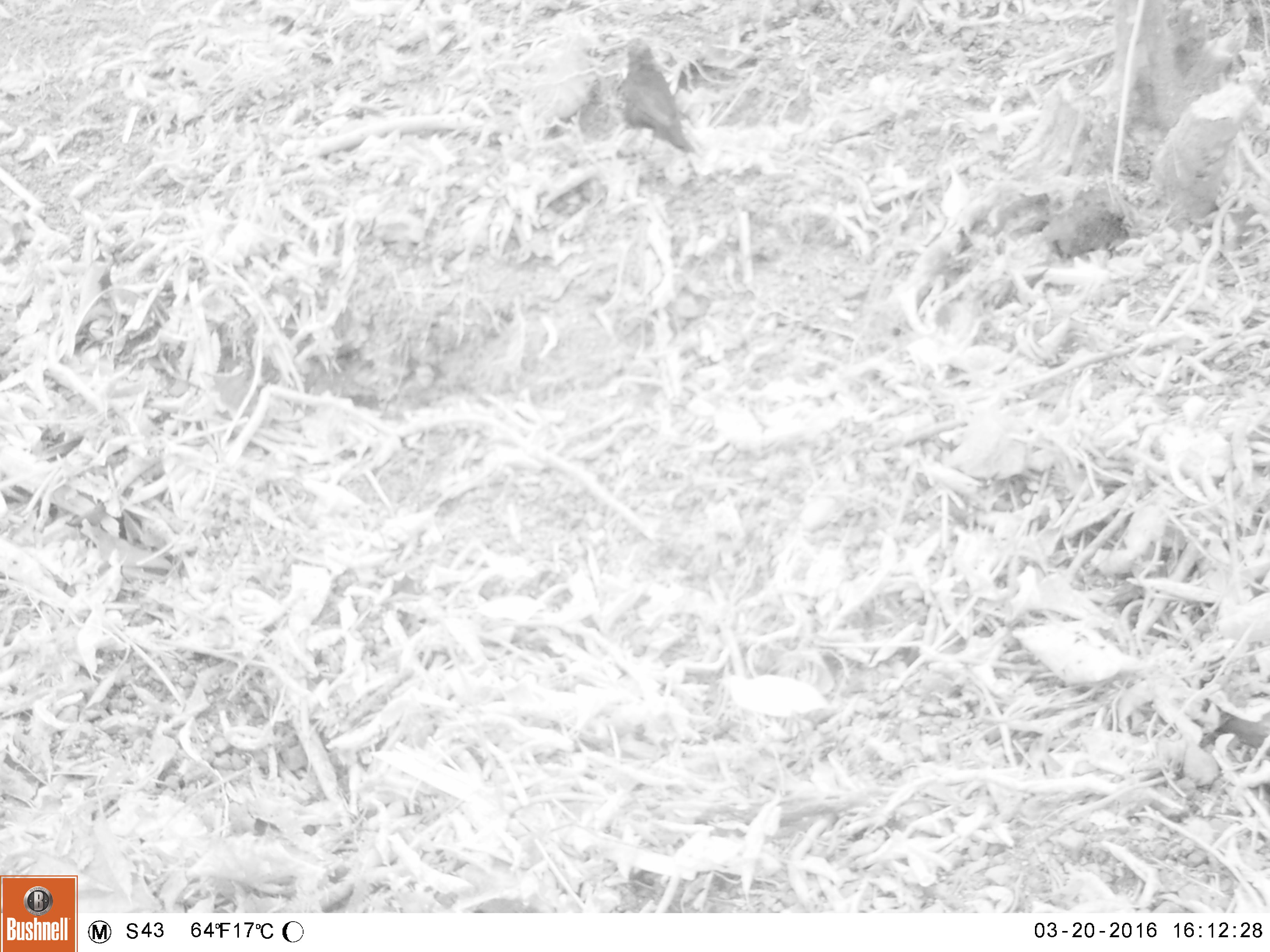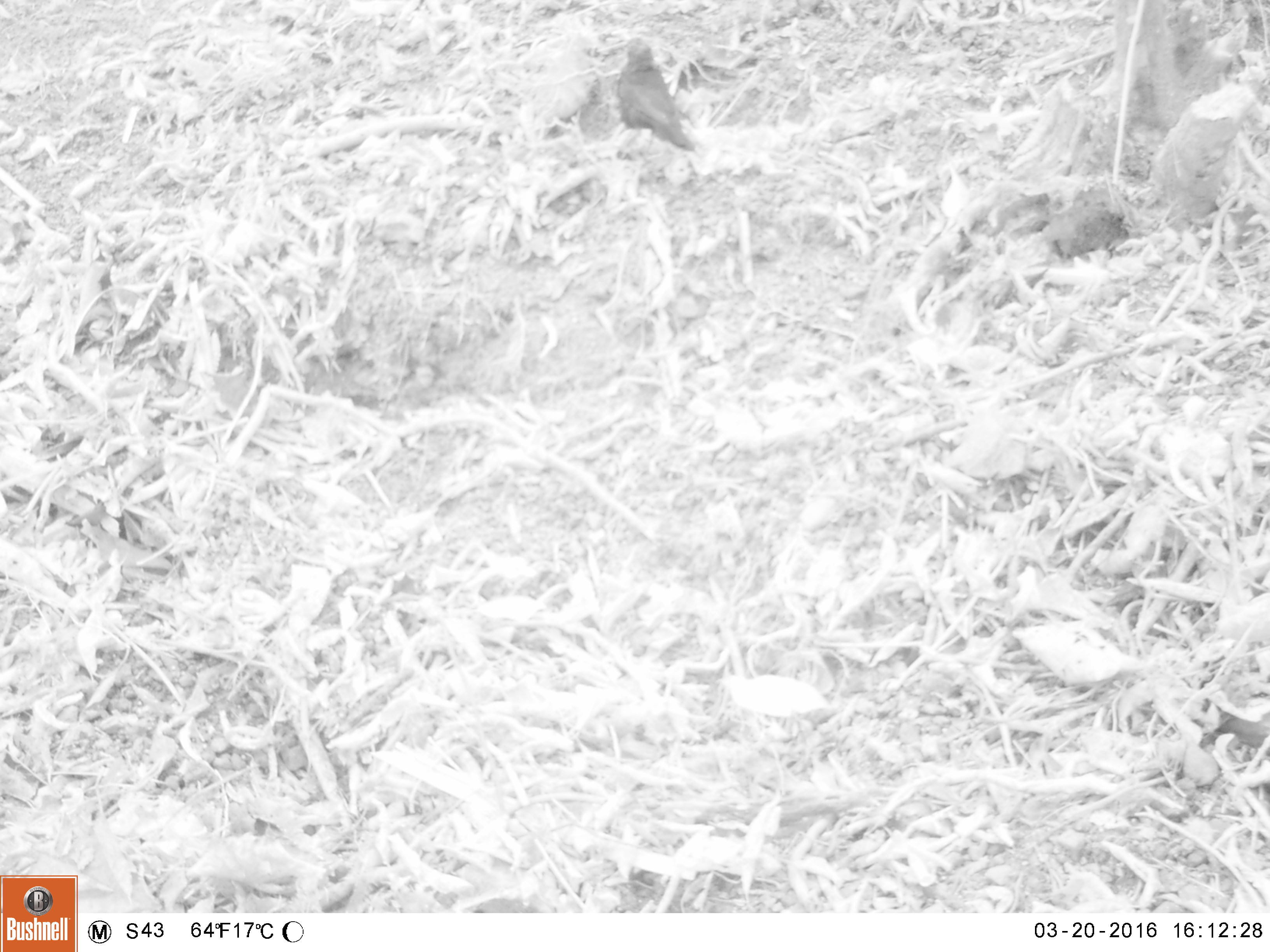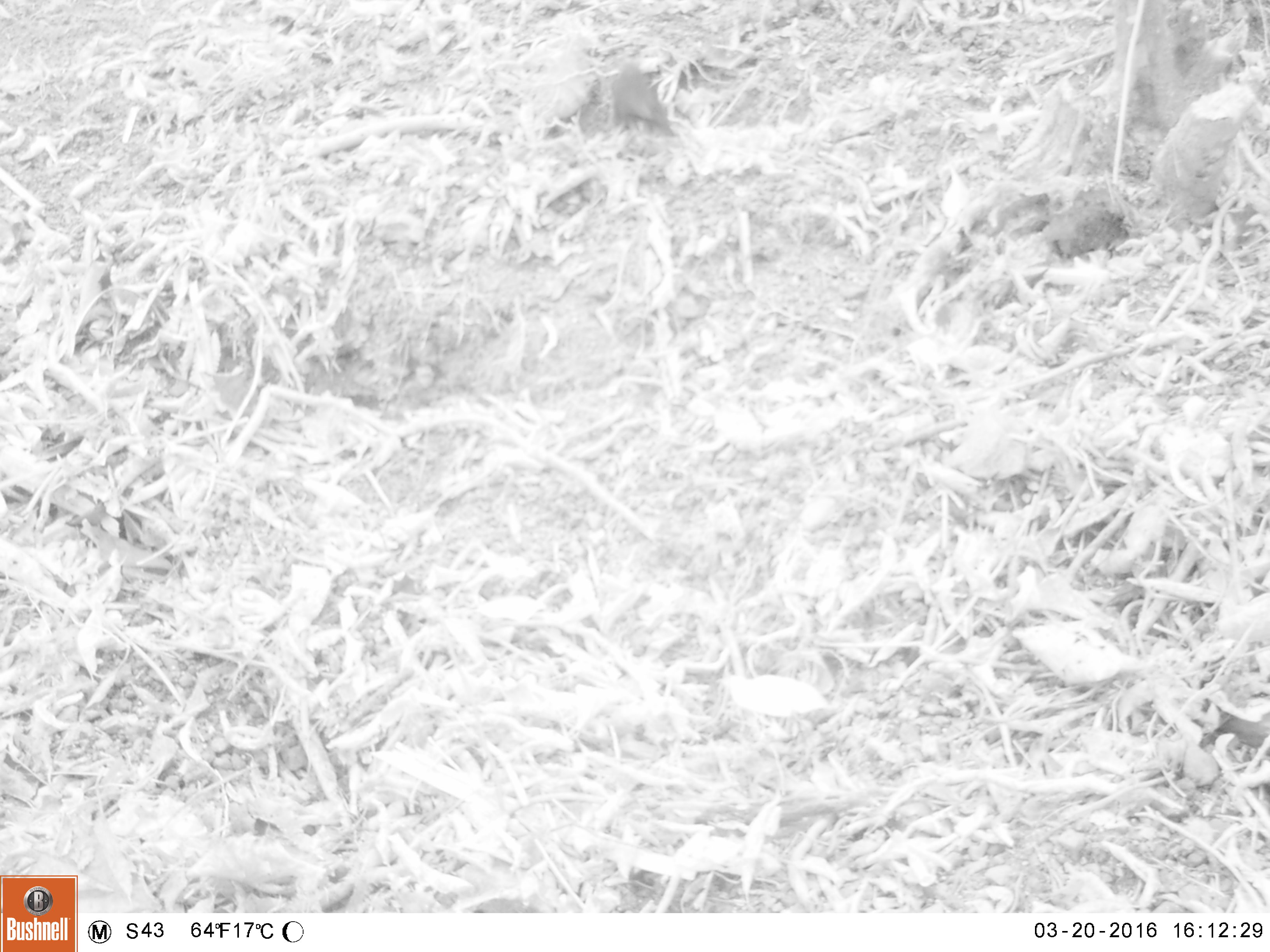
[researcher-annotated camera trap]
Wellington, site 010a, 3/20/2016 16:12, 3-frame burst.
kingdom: Animalia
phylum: Chordata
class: Aves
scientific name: Aves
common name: bird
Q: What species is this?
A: Bird (Aves).